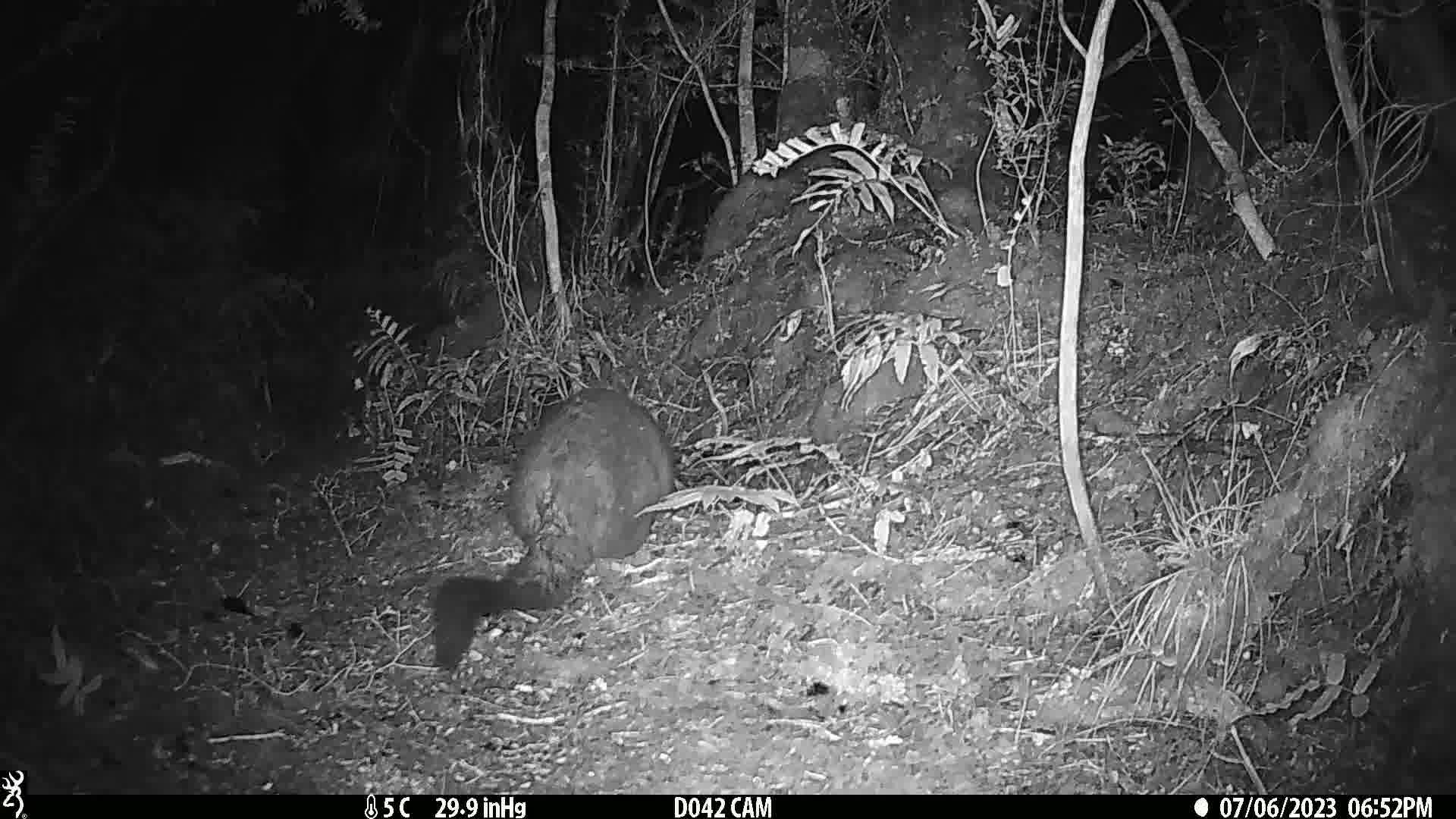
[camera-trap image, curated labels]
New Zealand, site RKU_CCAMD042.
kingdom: Animalia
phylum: Chordata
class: Mammalia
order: Diprotodontia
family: Phalangeridae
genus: Trichosurus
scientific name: Trichosurus vulpecula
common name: common brushtail possum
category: possum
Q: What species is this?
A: Possum (common brushtail possum) (Trichosurus vulpecula).